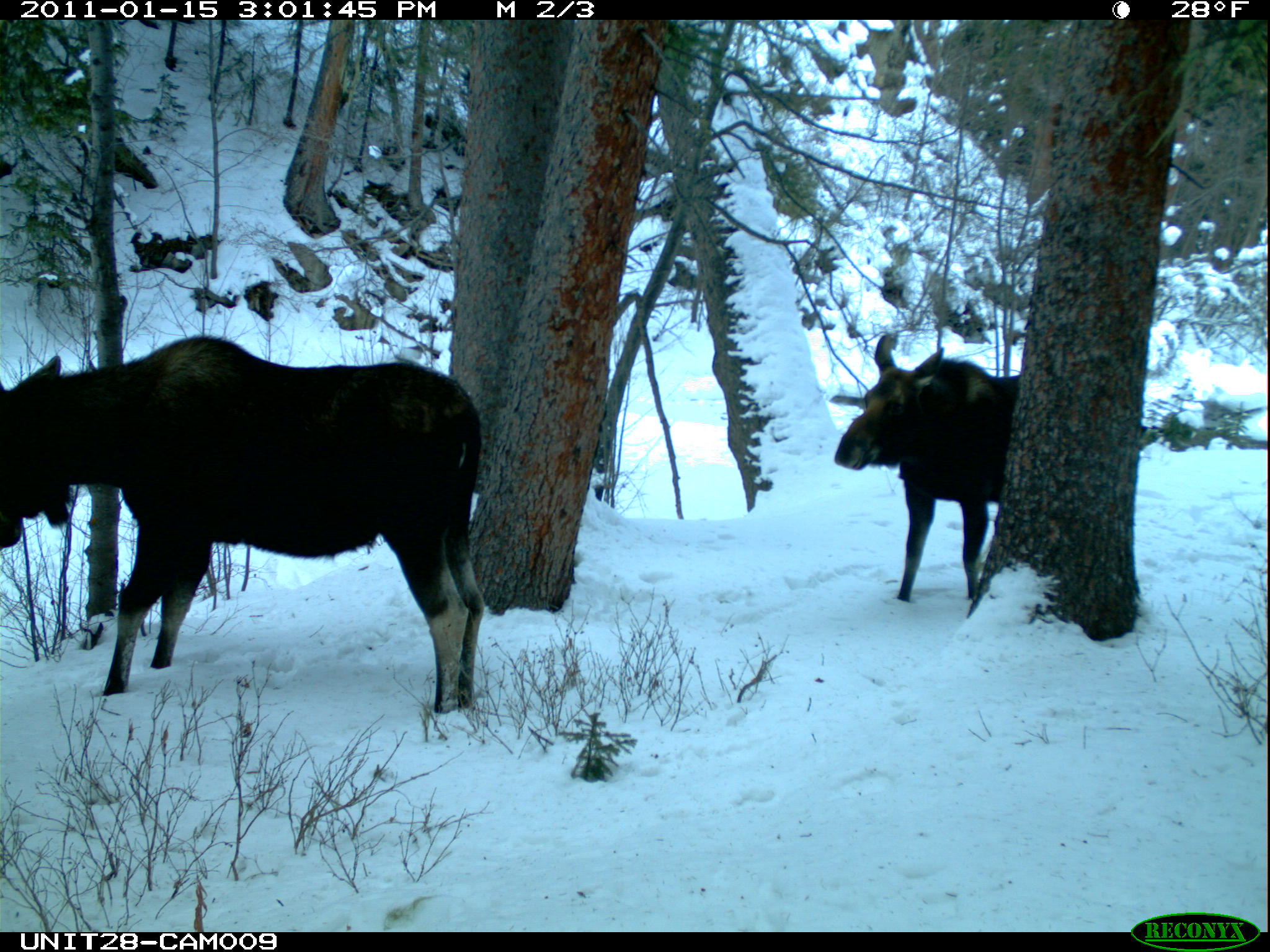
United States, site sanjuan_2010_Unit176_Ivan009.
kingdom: Animalia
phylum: Chordata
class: Mammalia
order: Artiodactyla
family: Cervidae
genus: Alces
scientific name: Alces alces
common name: moose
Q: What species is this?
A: Alces alces (moose).